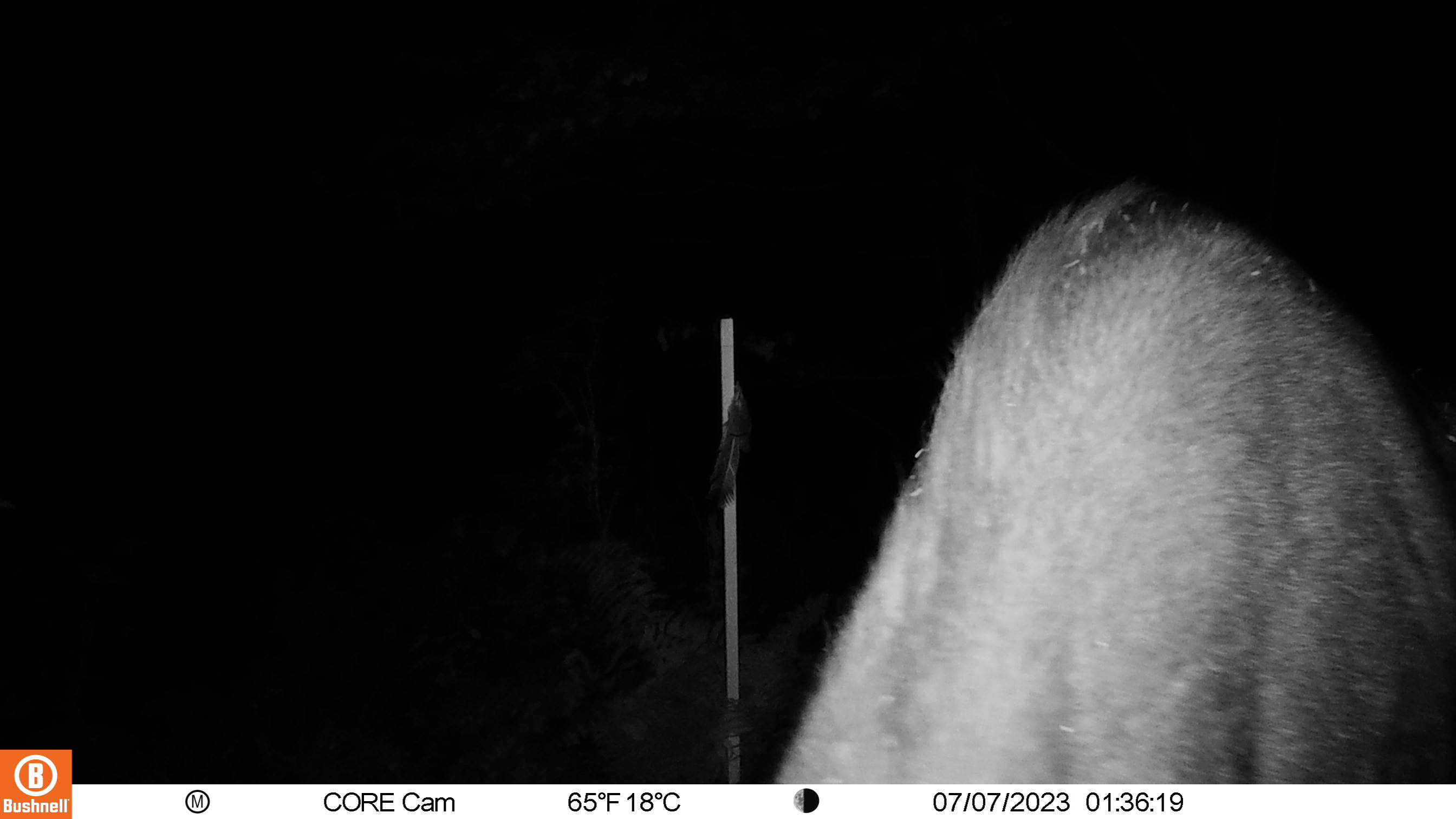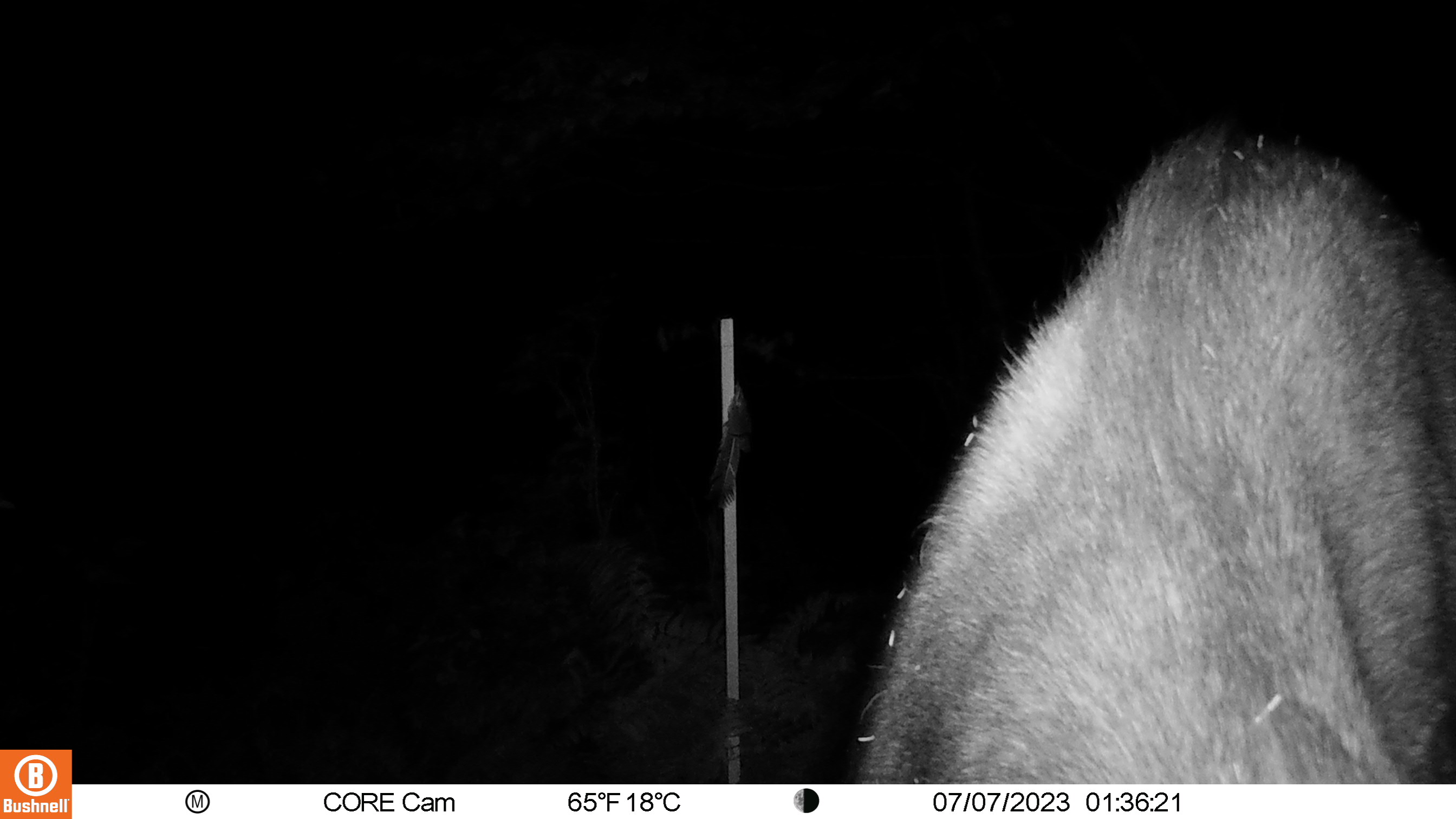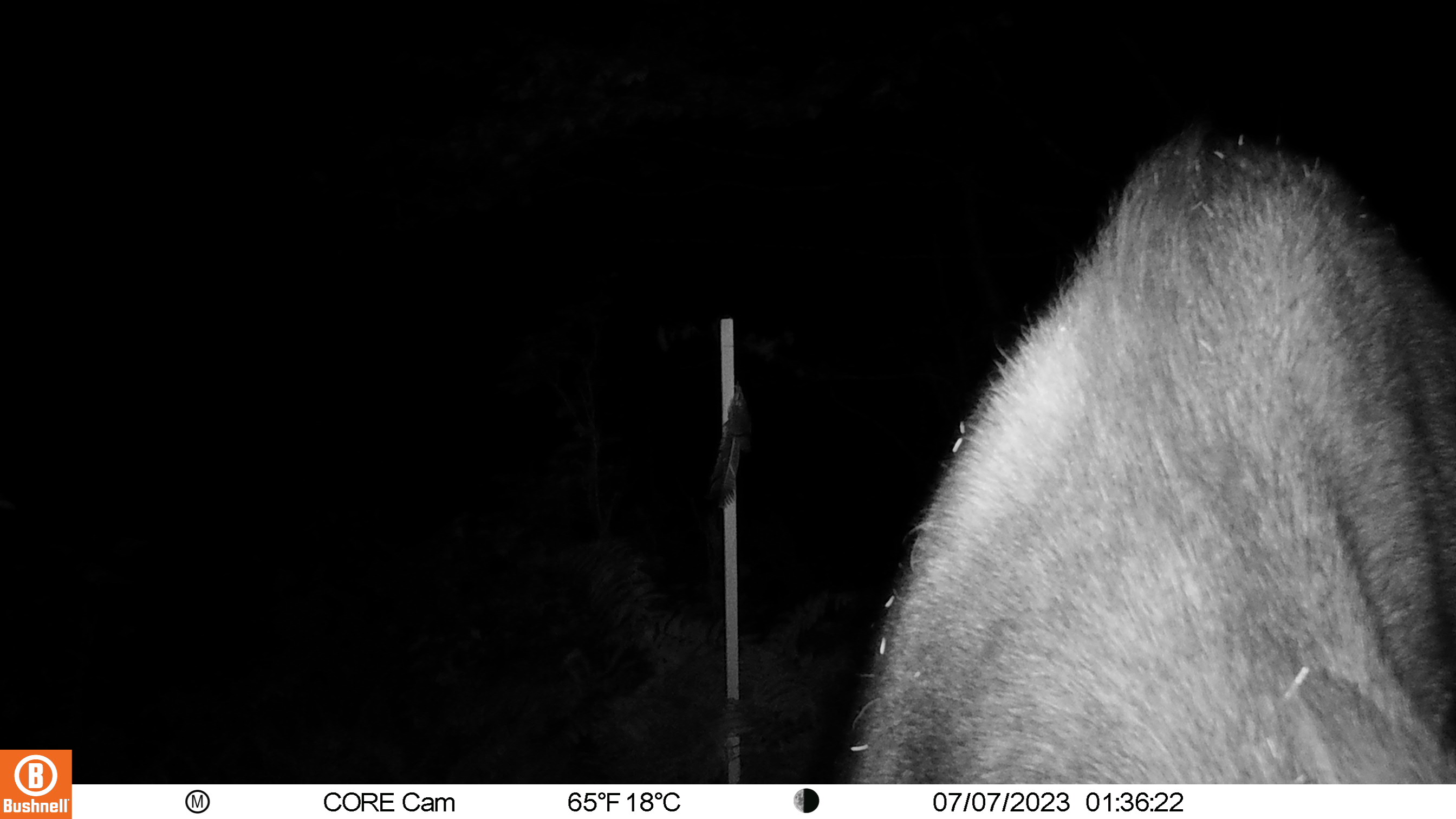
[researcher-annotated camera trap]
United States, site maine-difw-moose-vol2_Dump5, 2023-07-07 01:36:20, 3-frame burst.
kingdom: Animalia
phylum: Chordata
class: Mammalia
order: Artiodactyla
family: Cervidae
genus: Alces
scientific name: Alces alces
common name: moose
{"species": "moose (Alces alces)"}